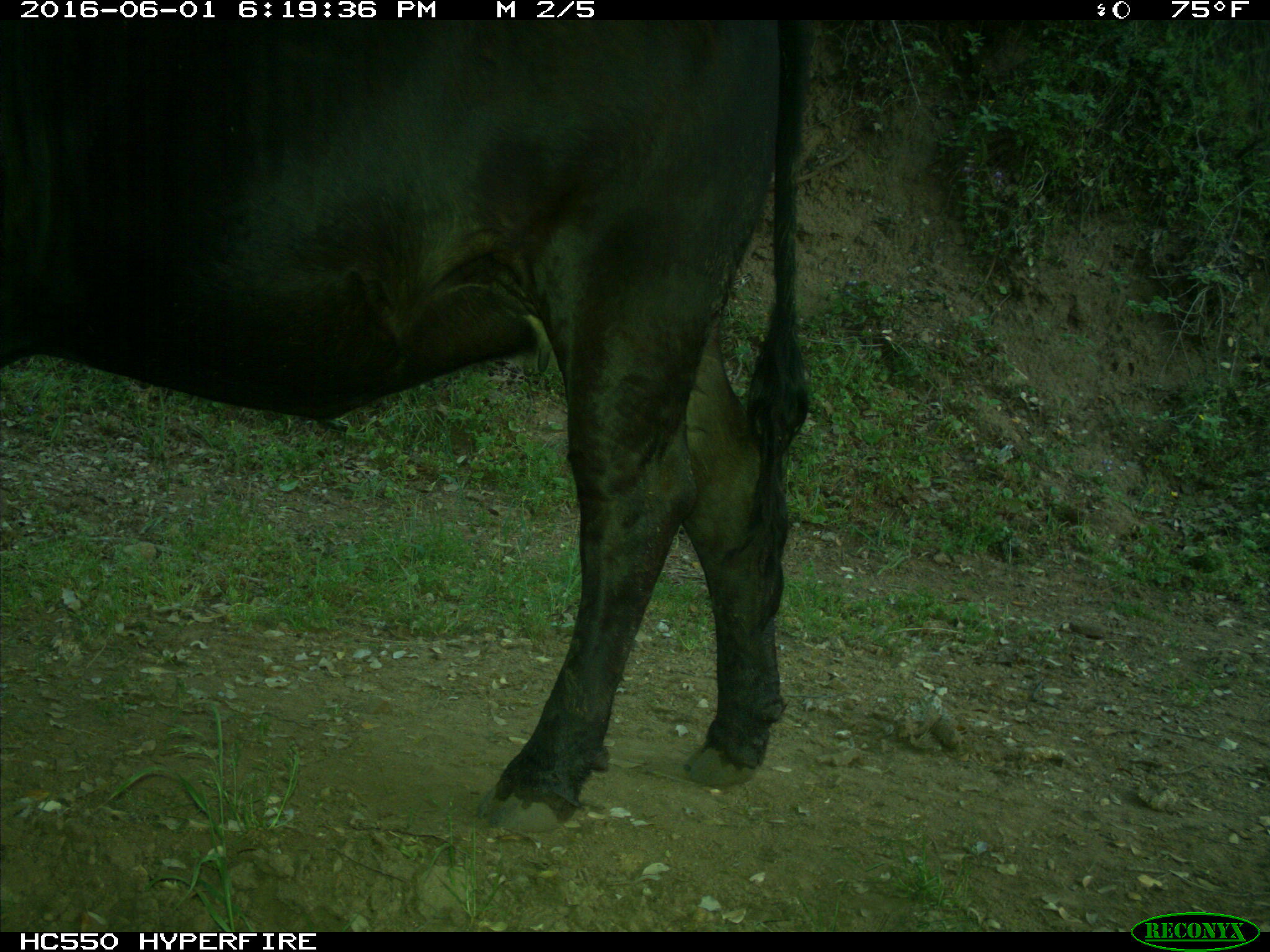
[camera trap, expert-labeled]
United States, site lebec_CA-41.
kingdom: Animalia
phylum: Chordata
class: Mammalia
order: Artiodactyla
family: Bovidae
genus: Bos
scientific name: Bos taurus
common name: domestic cow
Bos taurus (domestic cow).